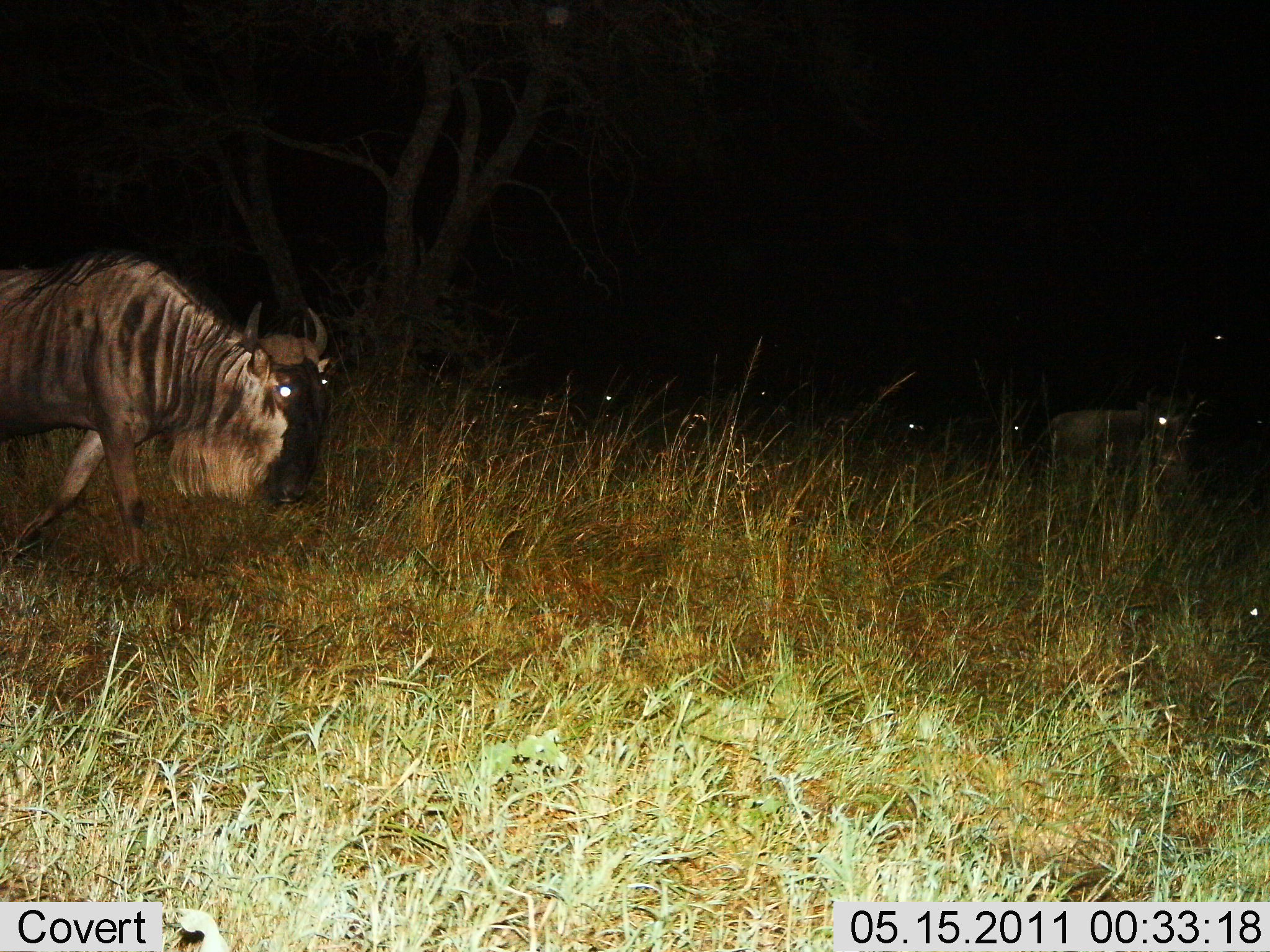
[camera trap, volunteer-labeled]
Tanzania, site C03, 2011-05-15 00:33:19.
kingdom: Animalia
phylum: Chordata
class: Mammalia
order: Artiodactyla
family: Bovidae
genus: Connochaetes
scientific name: Connochaetes taurinus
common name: blue wildebeest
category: wildebeest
Wildebeest (blue wildebeest) (Connochaetes taurinus), count 6. Behavior (volunteer vote fractions): standing 8%, resting 8%, moving 92%, interacting 0%. Young present (vote fraction): 0%. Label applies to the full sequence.